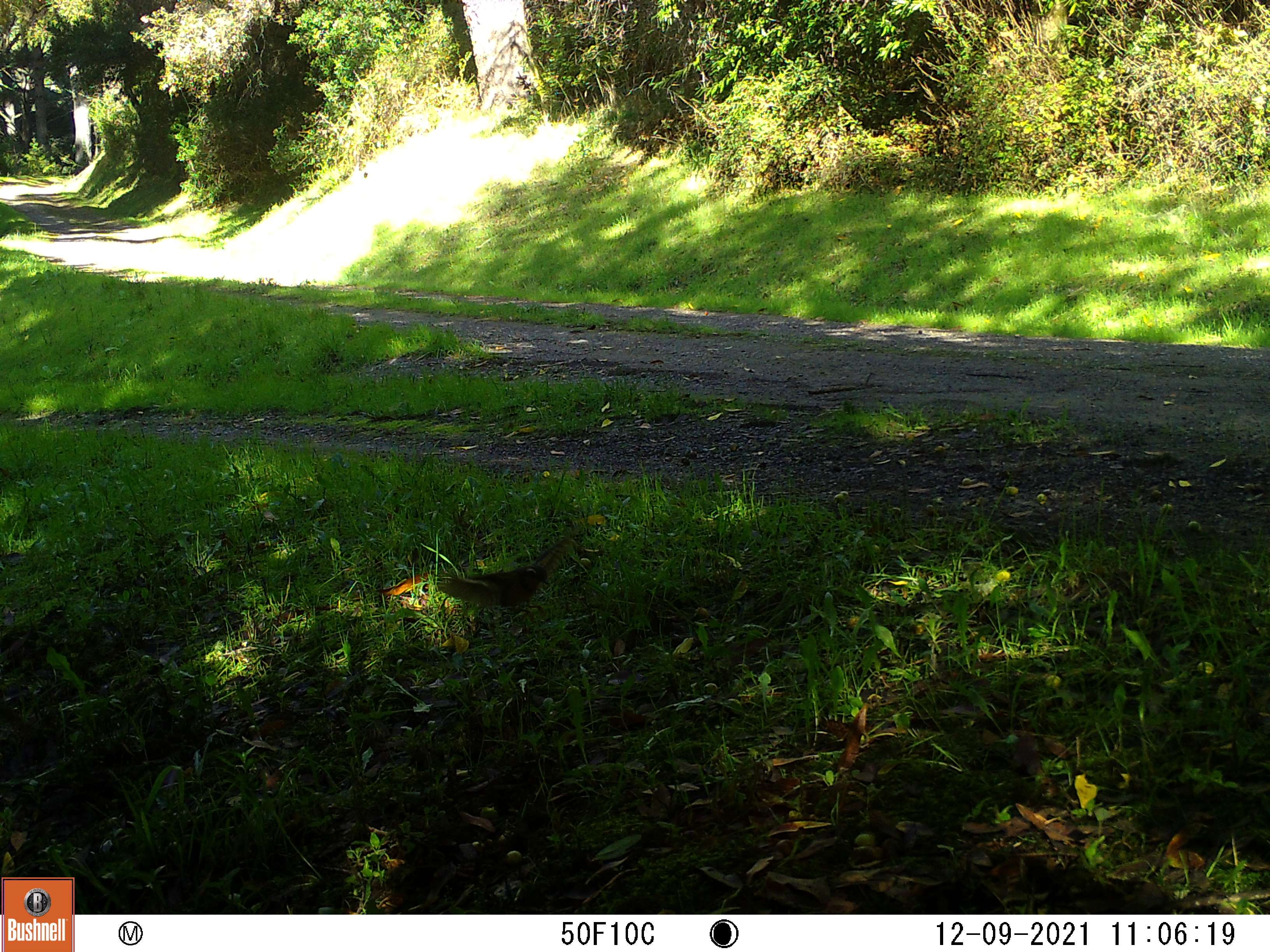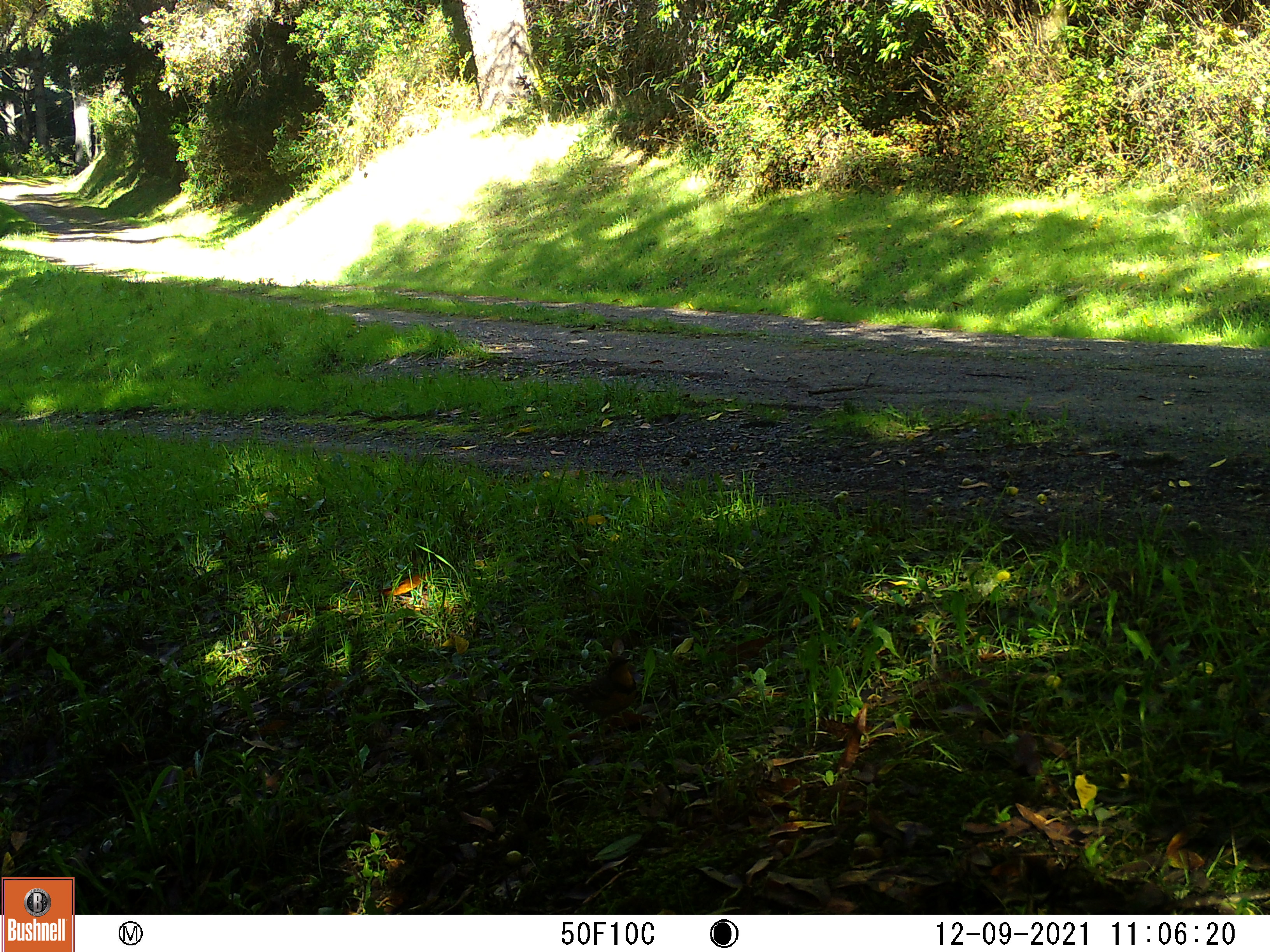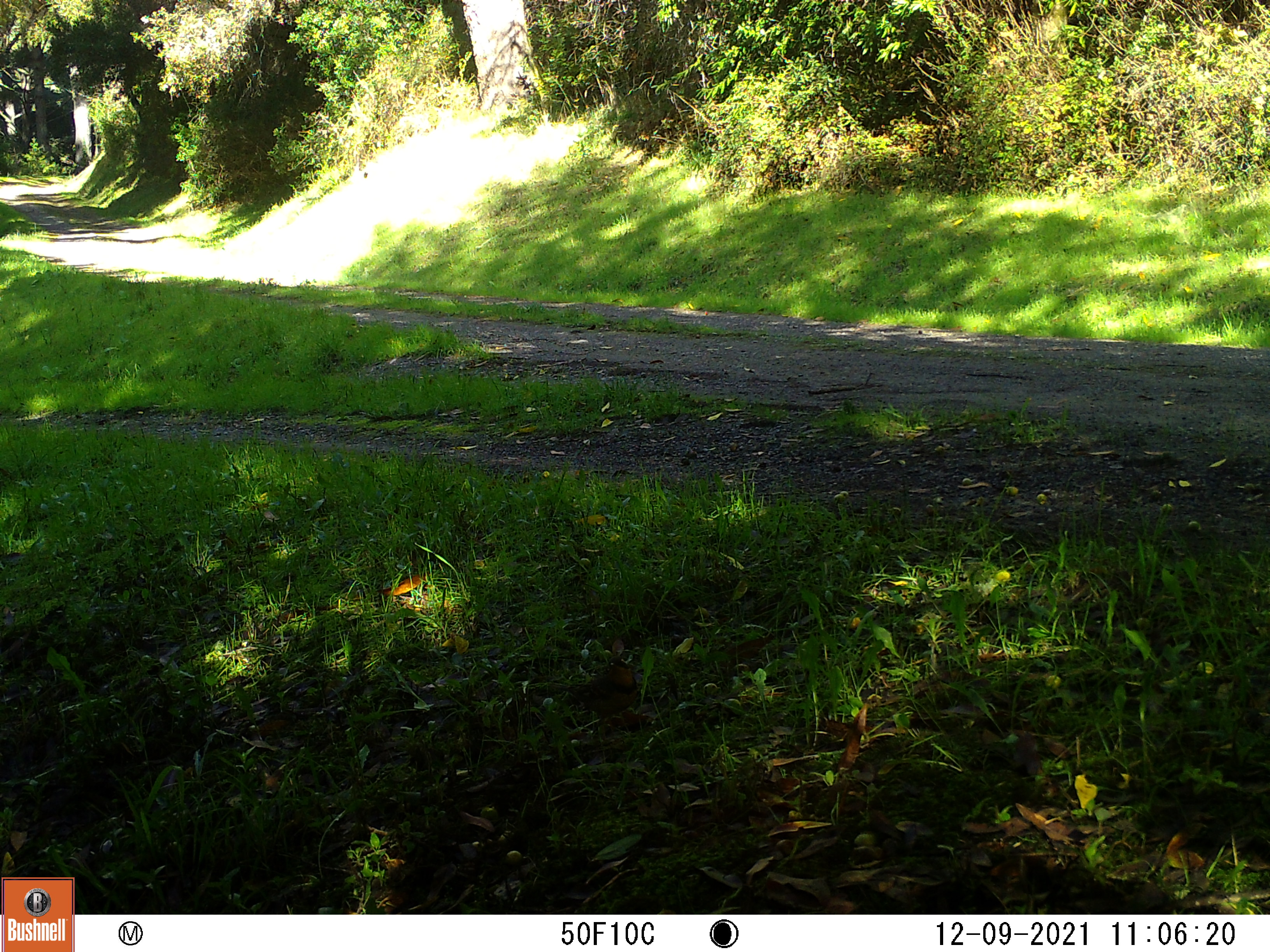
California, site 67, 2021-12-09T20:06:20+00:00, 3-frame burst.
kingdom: Animalia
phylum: Chordata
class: Aves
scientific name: Aves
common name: bird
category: unknown bird